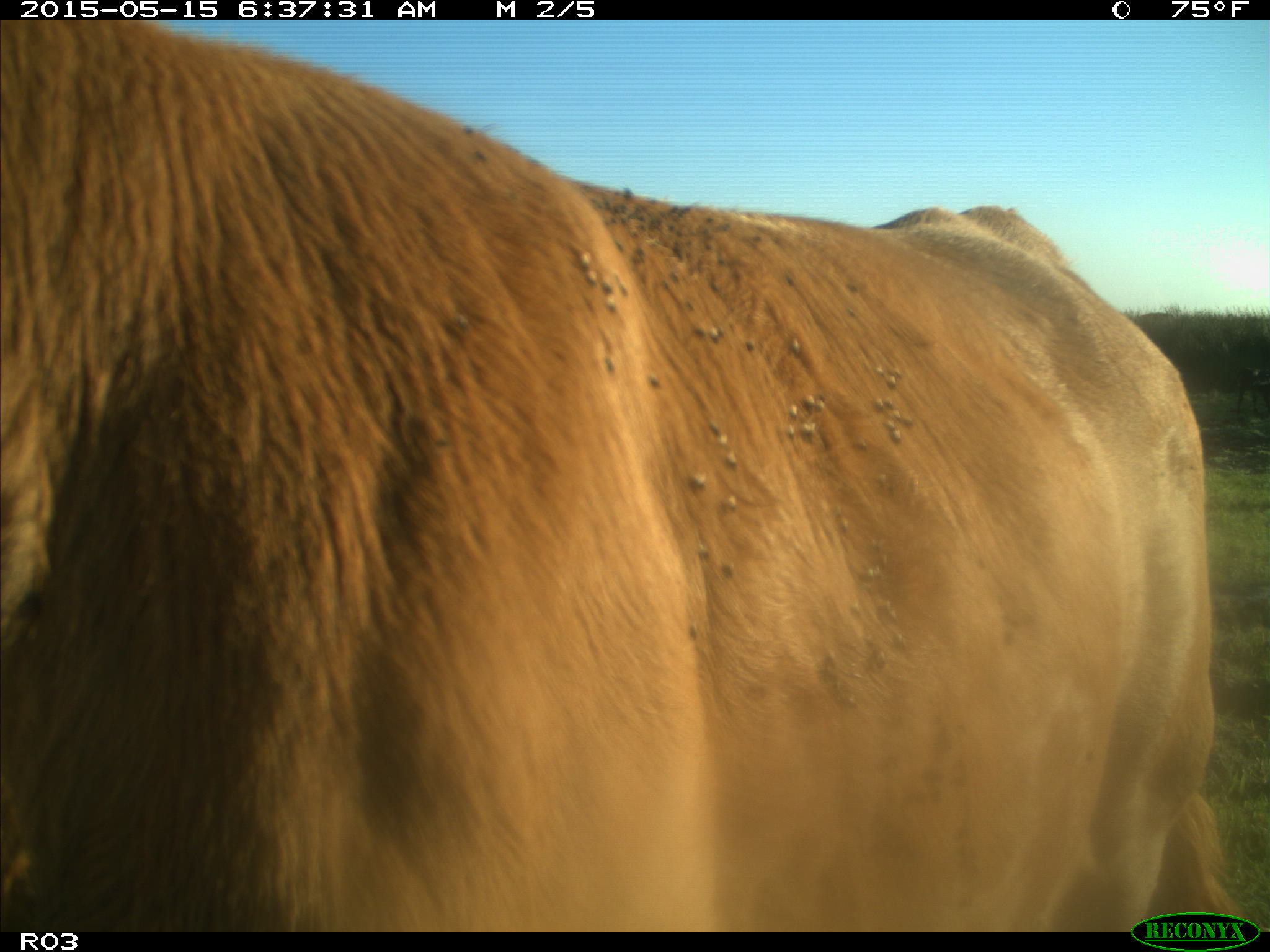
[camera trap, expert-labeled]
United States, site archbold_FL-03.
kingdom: Animalia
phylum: Chordata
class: Mammalia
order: Artiodactyla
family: Bovidae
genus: Bos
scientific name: Bos taurus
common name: domestic cow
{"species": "Bos taurus (domestic cow)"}